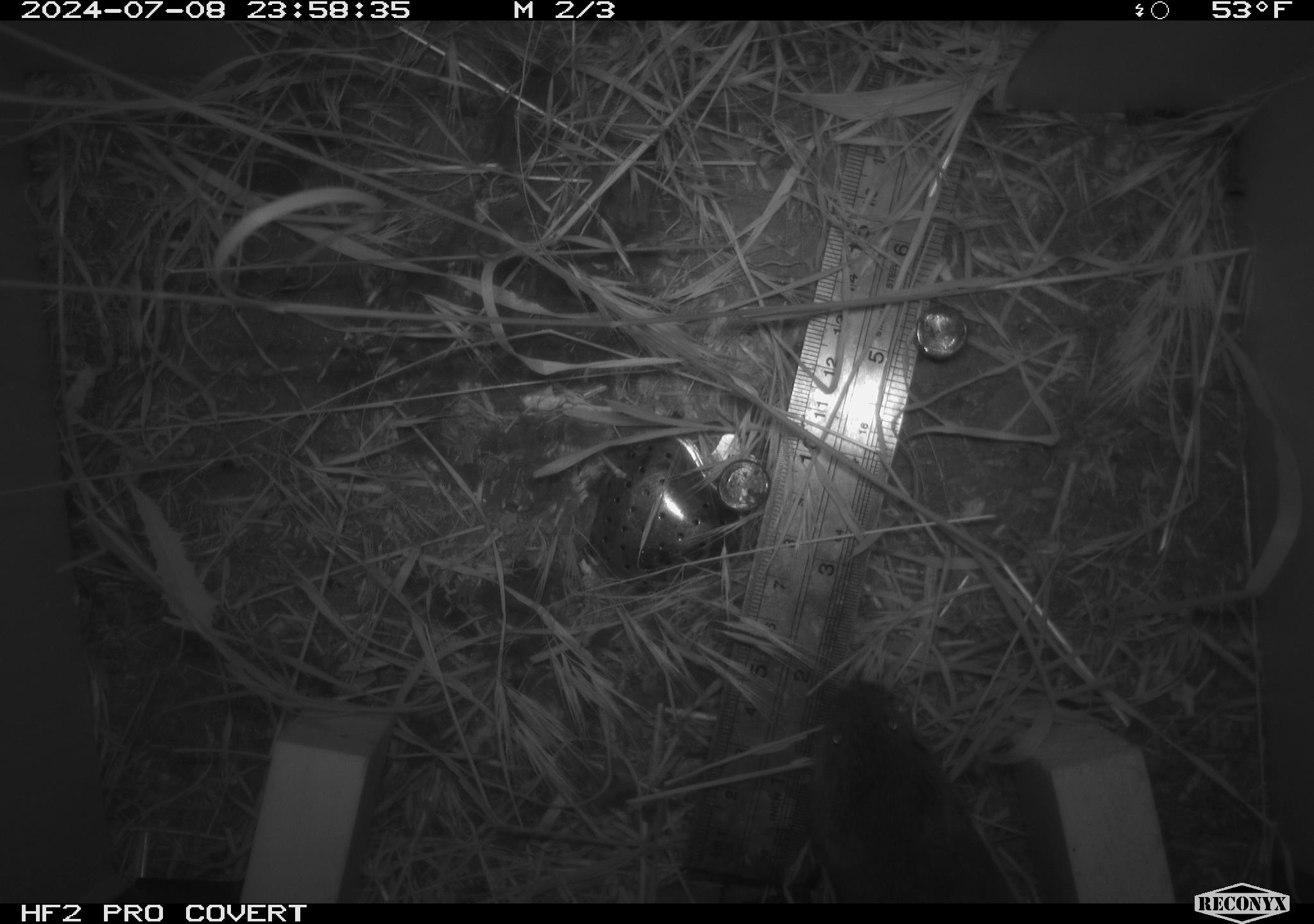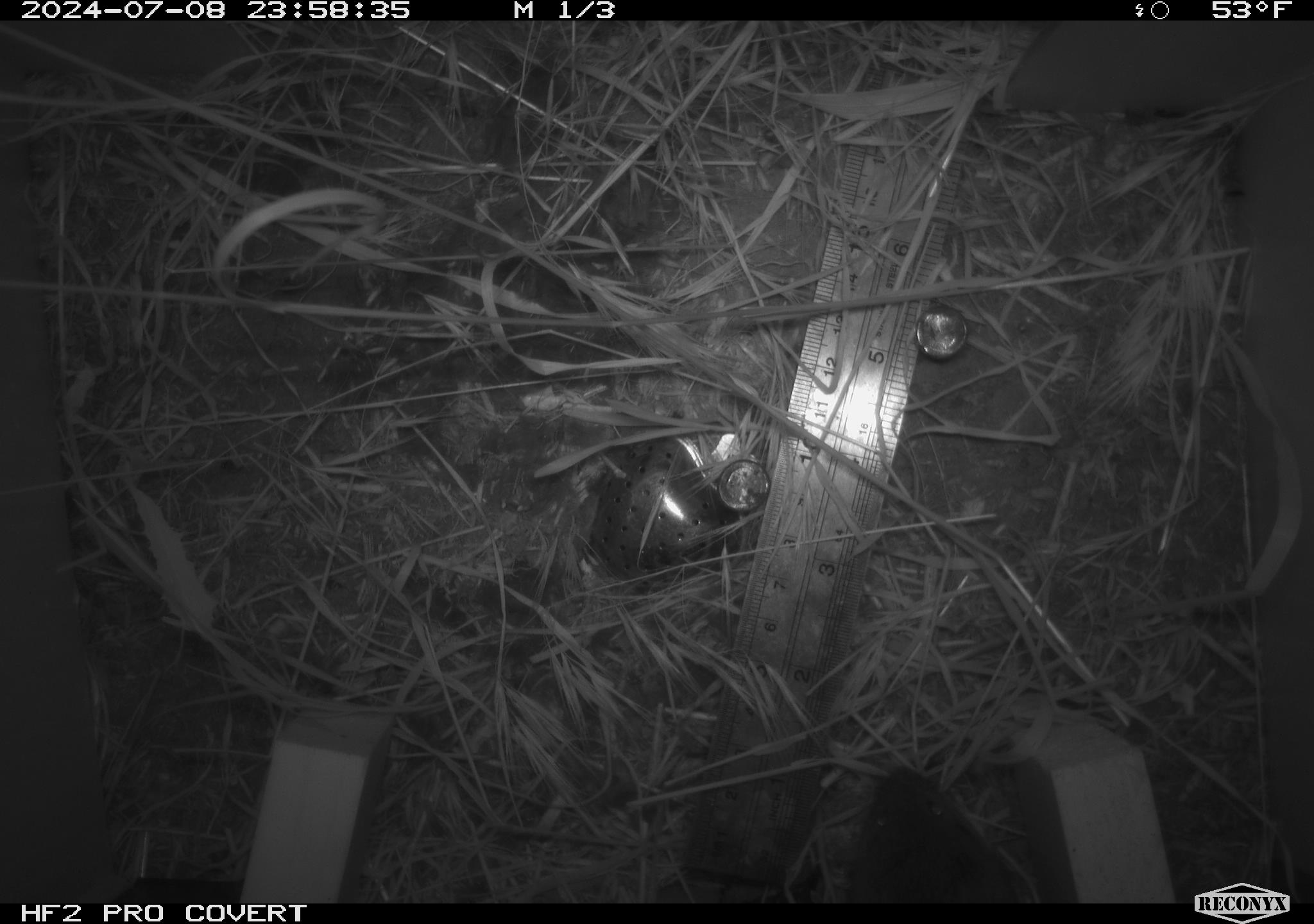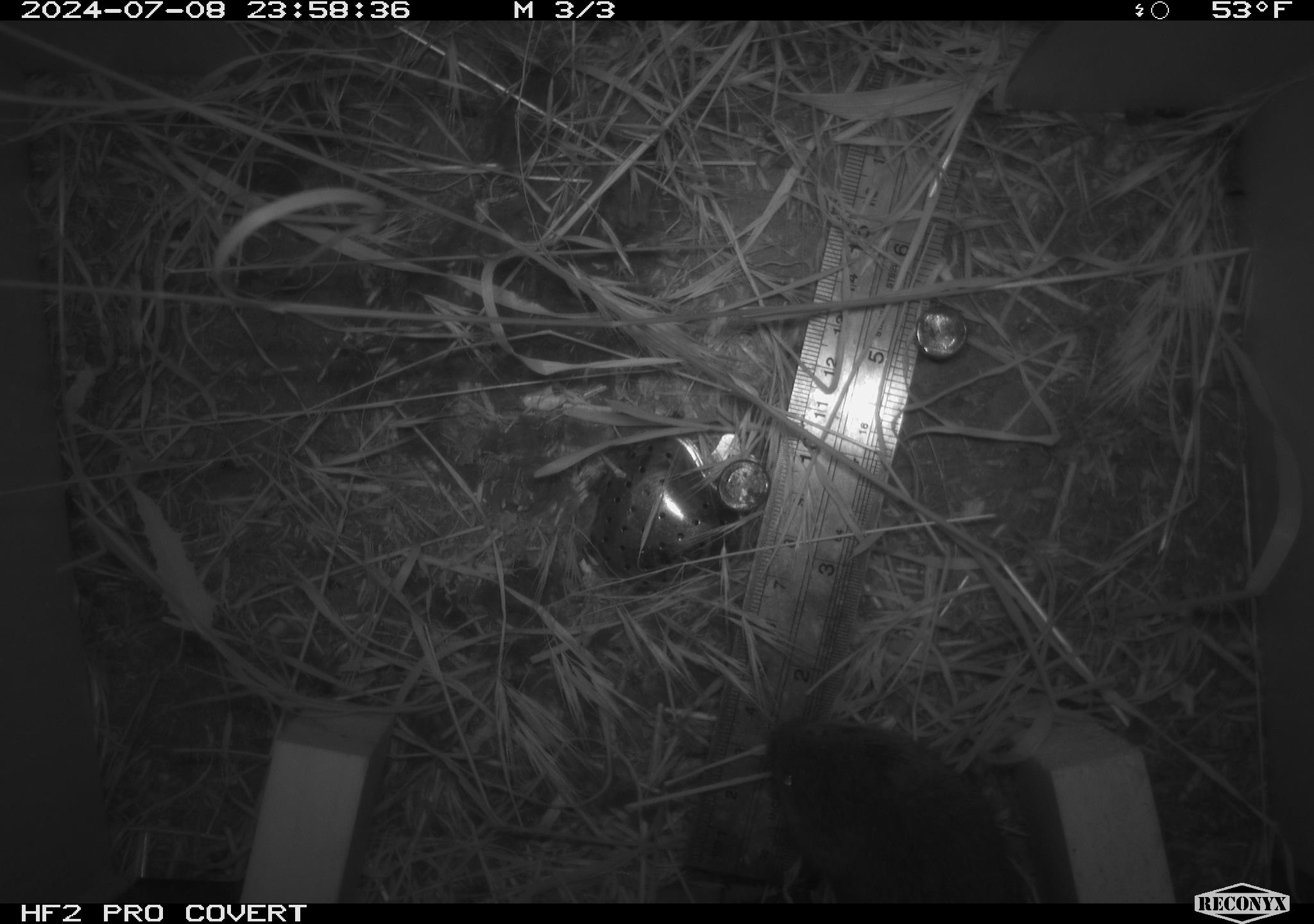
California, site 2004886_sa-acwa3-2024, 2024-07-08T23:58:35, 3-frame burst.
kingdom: Animalia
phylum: Chordata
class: Mammalia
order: Rodentia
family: Cricetidae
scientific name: Arvicolinae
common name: voles, lemmings, and muskrats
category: arvicolinae subfamily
Arvicolinae subfamily (voles, lemmings, and muskrats) (Arvicolinae).